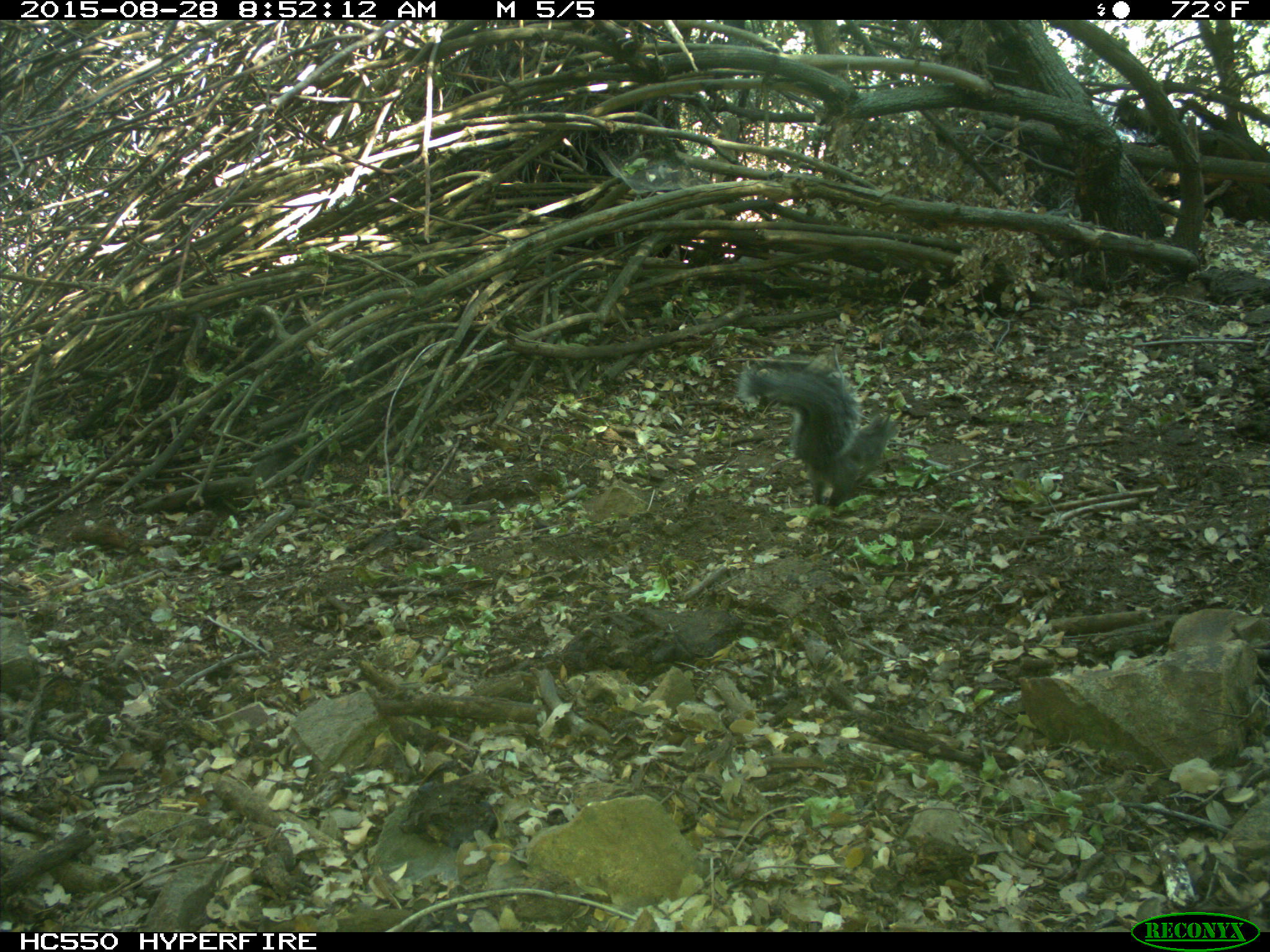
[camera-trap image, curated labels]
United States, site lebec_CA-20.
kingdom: Animalia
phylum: Chordata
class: Mammalia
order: Rodentia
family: Sciuridae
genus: Sciurus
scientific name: Sciurus carolinensis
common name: eastern gray squirrel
Sciurus carolinensis (eastern gray squirrel).